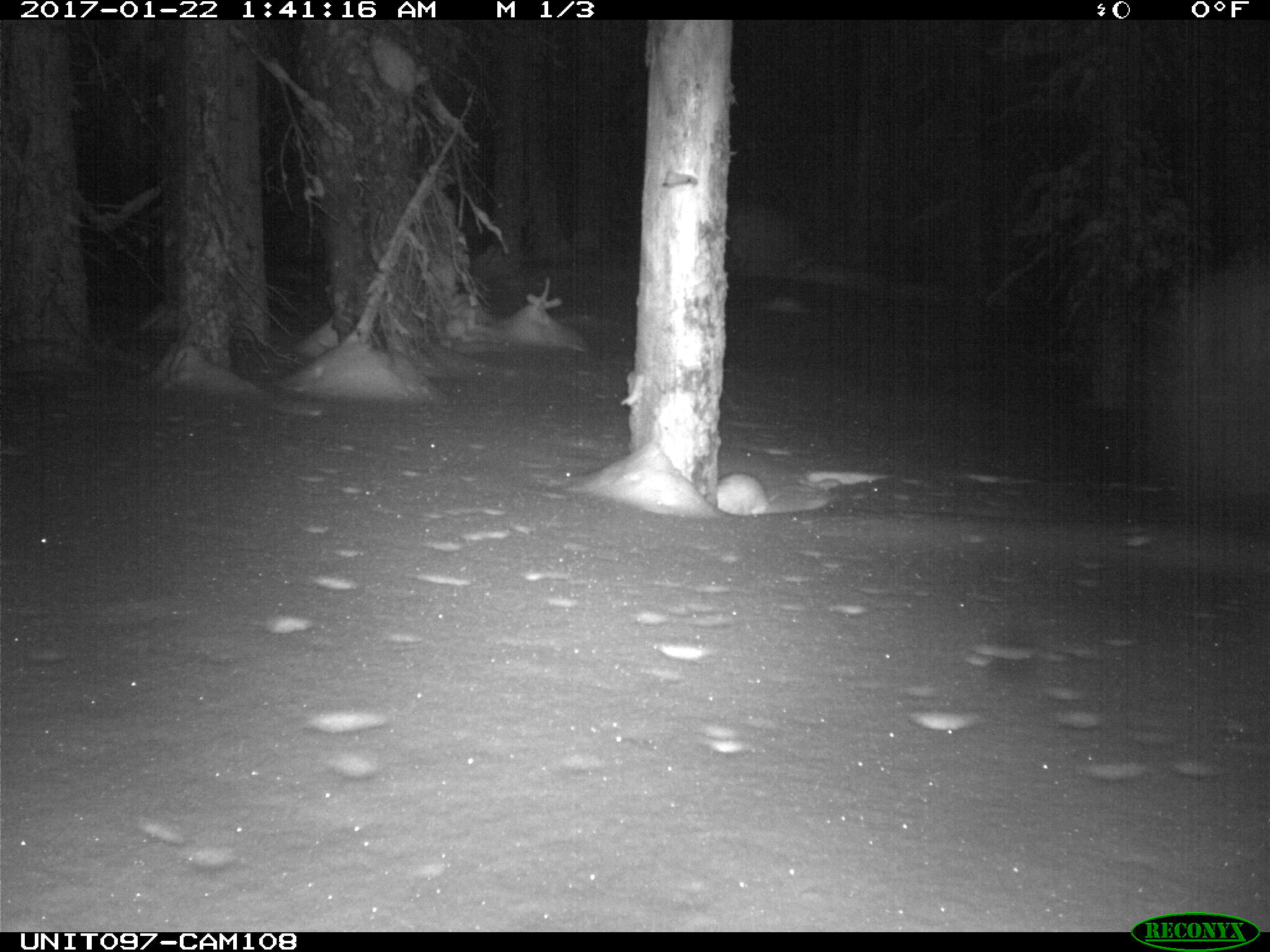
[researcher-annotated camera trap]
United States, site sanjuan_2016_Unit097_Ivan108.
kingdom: Animalia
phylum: Chordata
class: Mammalia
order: Lagomorpha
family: Leporidae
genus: Lepus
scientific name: Lepus americanus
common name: snowshoe hare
Lepus americanus (snowshoe hare).